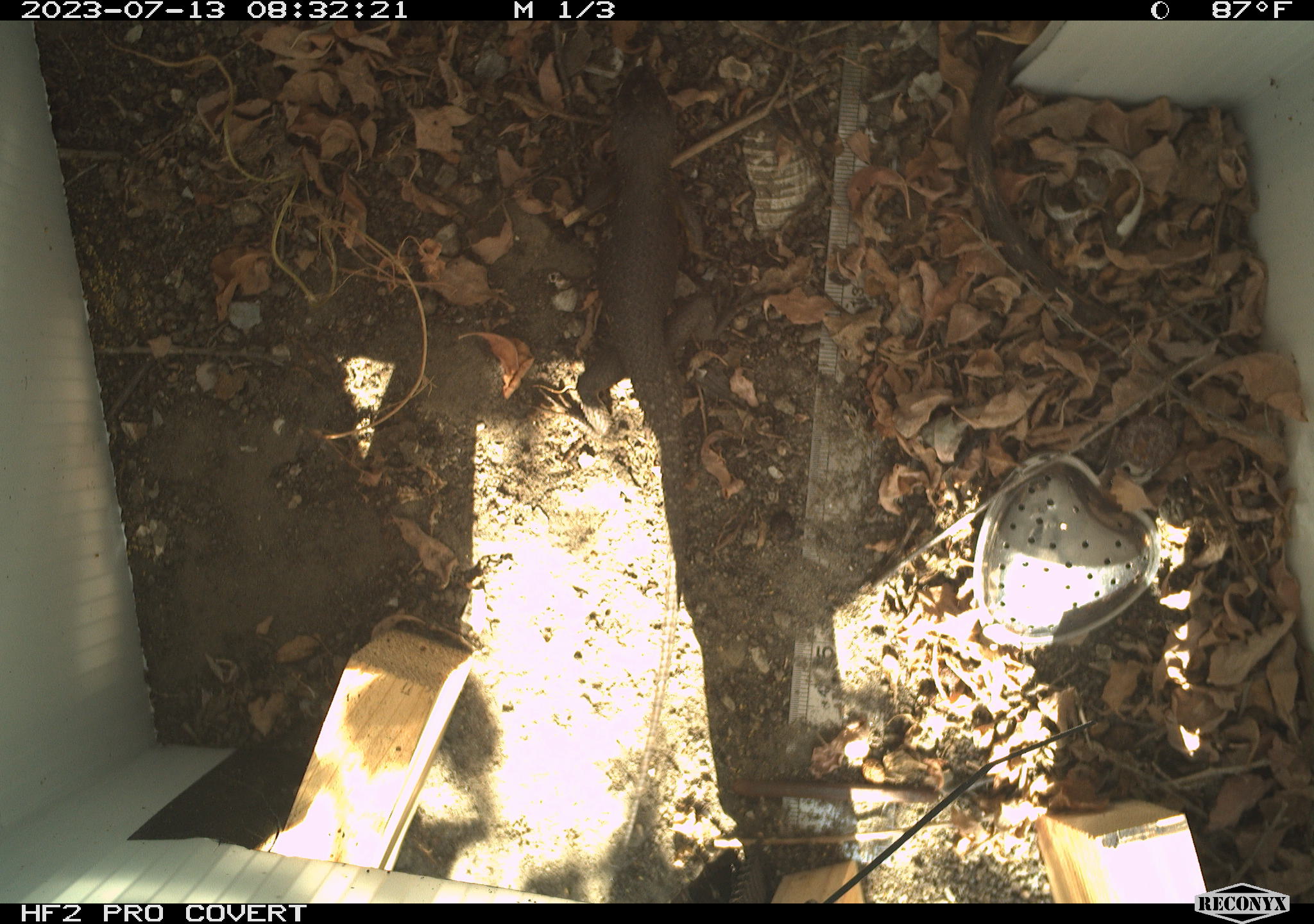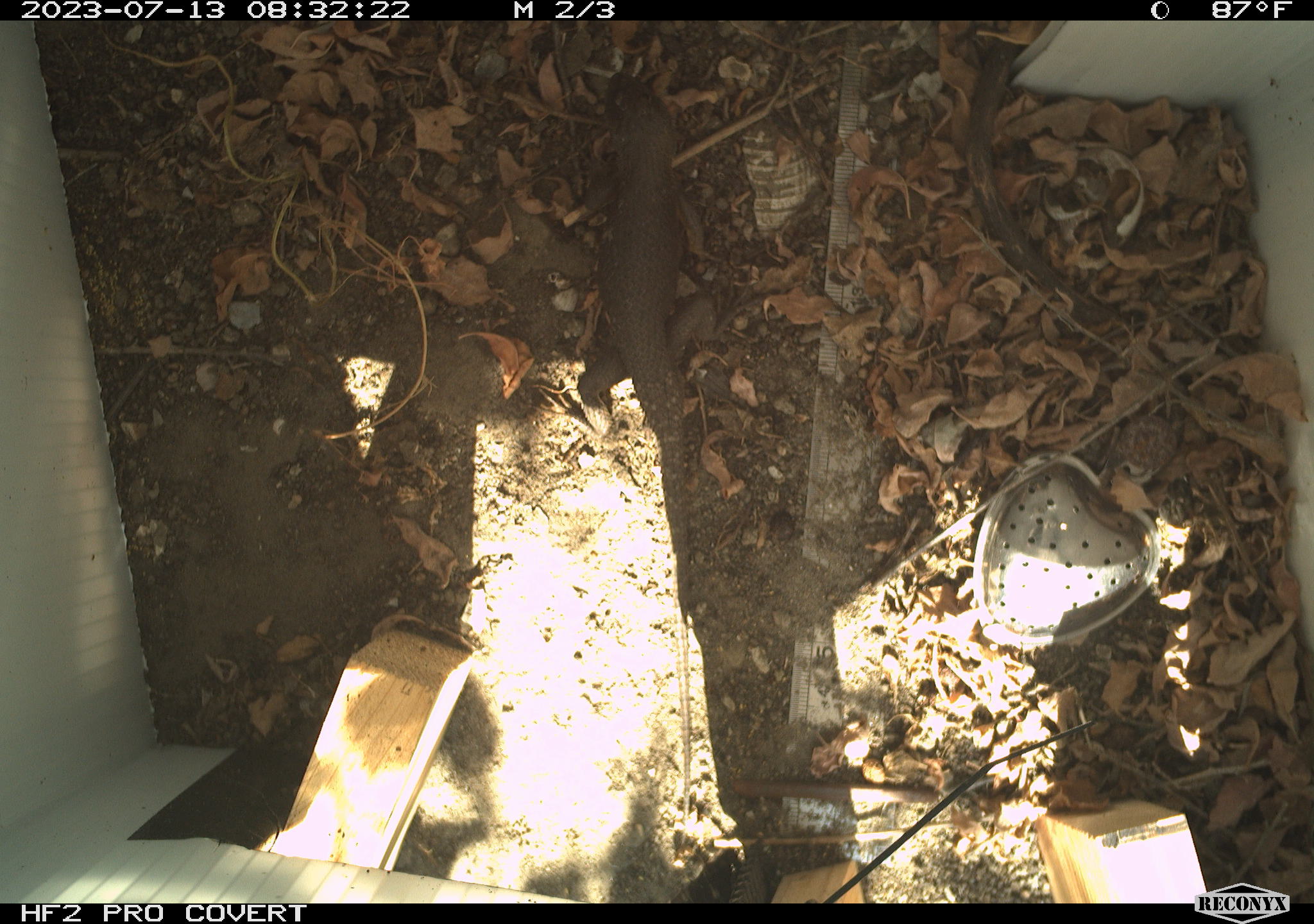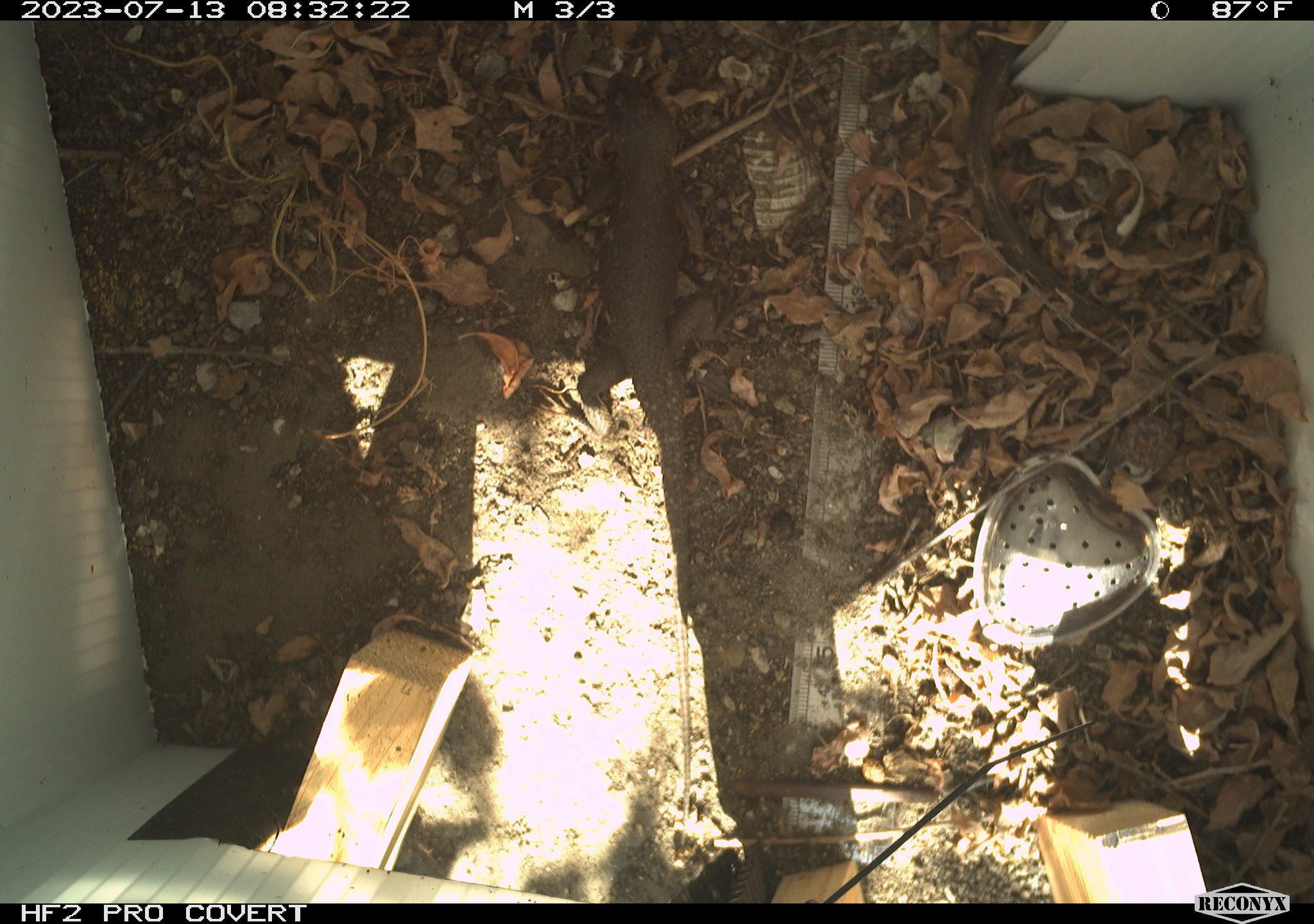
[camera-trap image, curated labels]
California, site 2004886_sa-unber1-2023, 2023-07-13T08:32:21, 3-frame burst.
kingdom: Animalia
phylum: Chordata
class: Reptilia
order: Squamata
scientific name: Squamata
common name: lizards and snakes